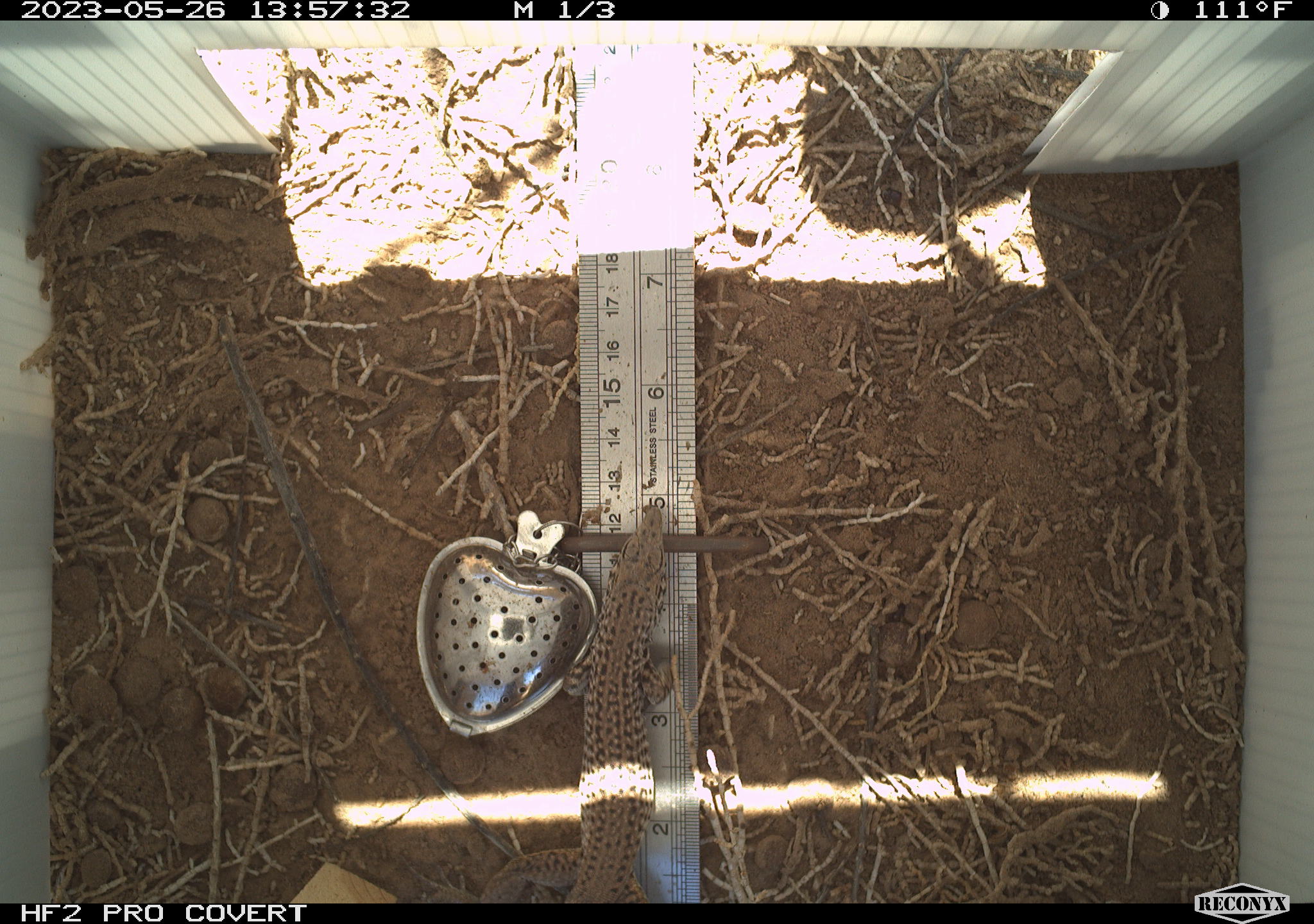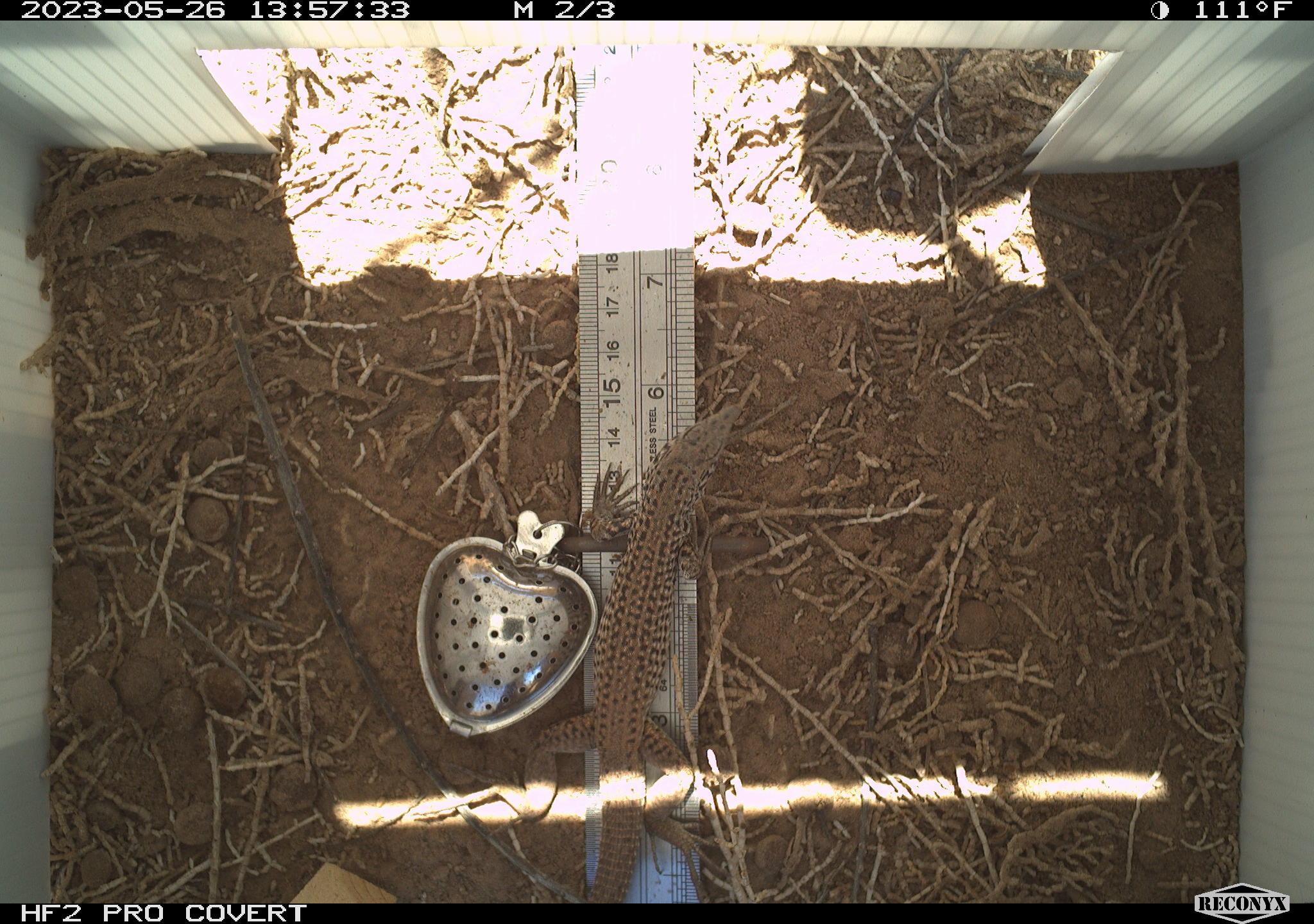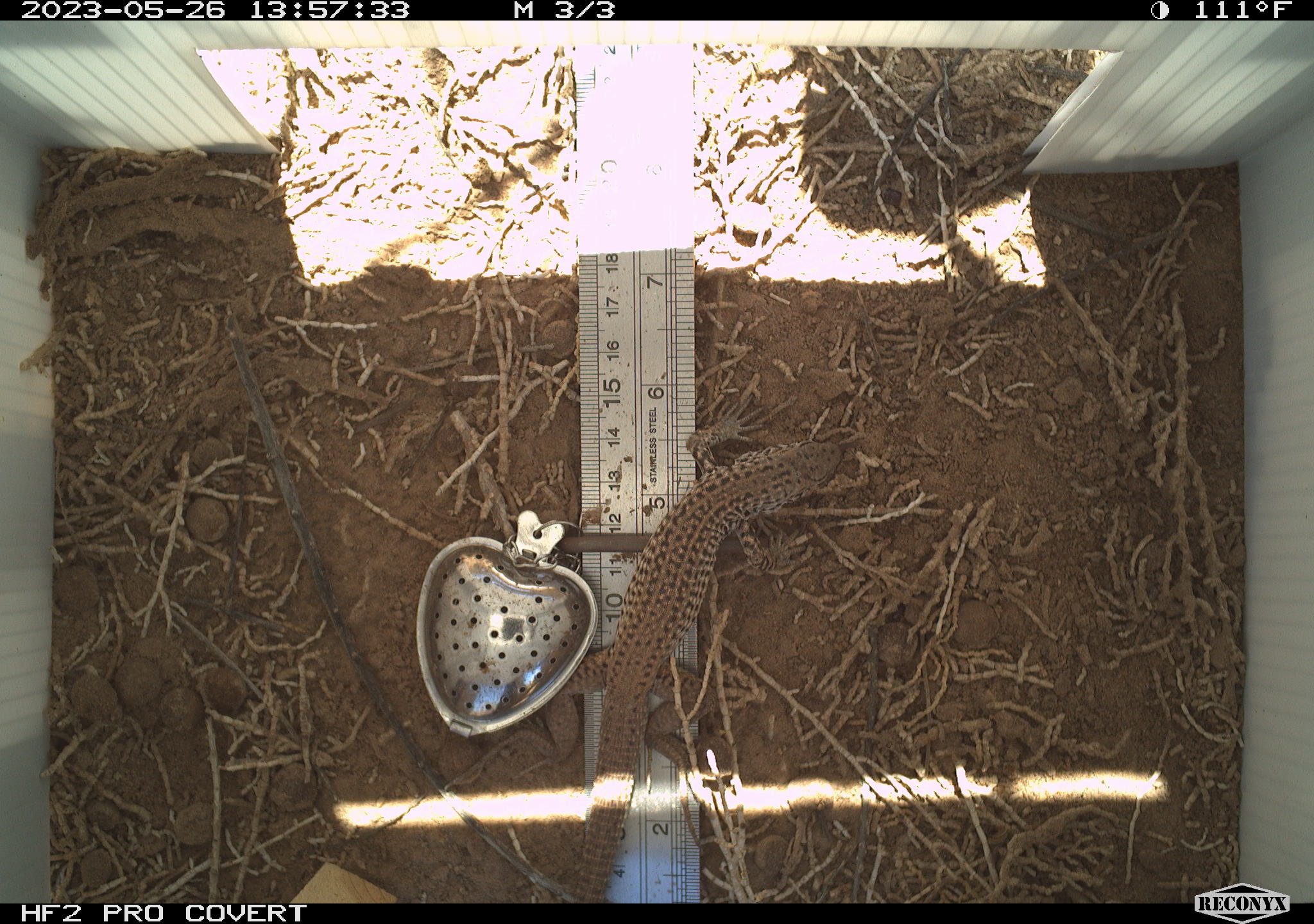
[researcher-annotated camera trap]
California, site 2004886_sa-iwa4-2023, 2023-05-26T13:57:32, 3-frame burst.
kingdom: Animalia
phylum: Chordata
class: Reptilia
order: Squamata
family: Teiidae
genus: Aspidoscelis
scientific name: Aspidoscelis tigris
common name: western whiptail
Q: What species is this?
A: Western whiptail (Aspidoscelis tigris).